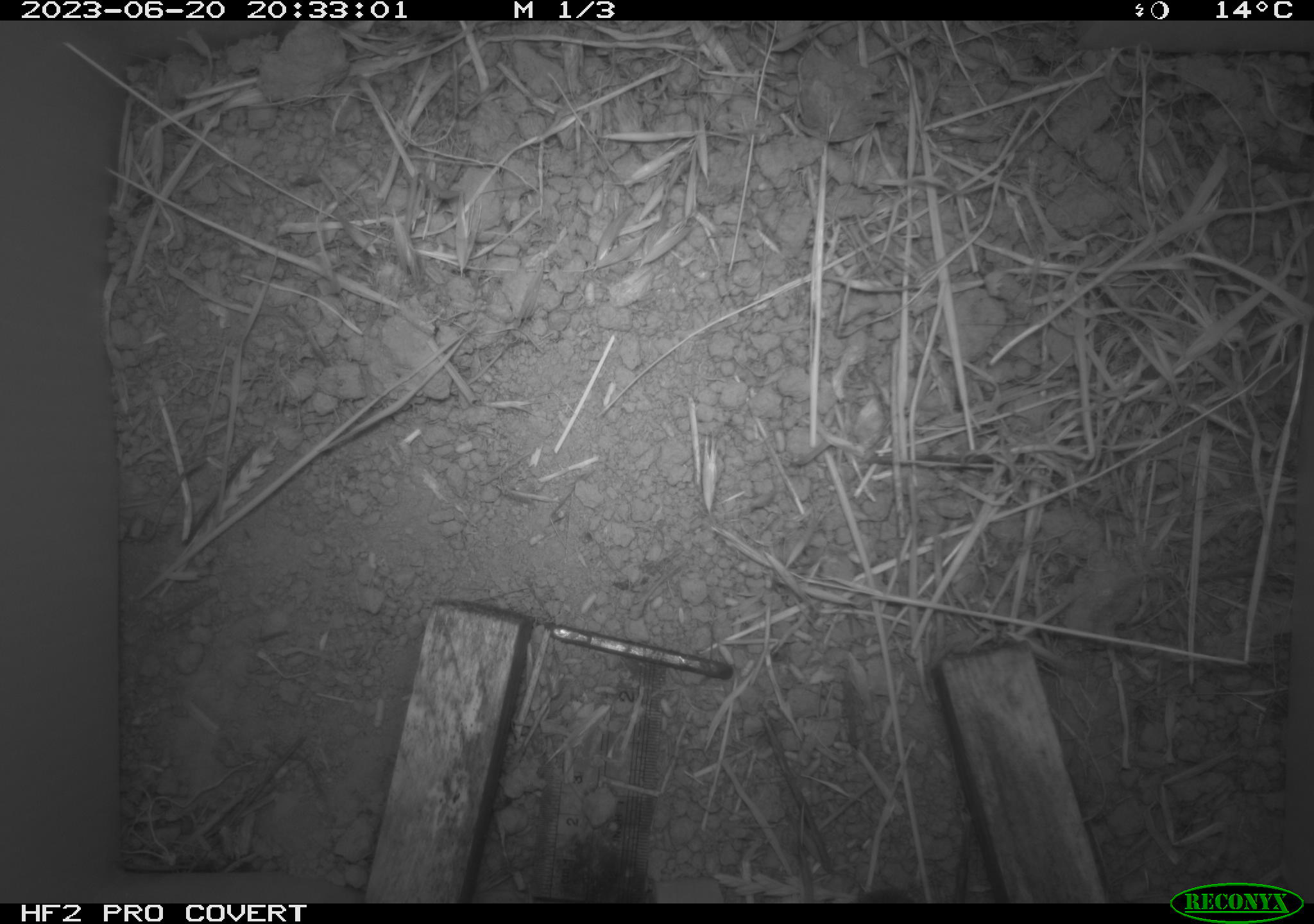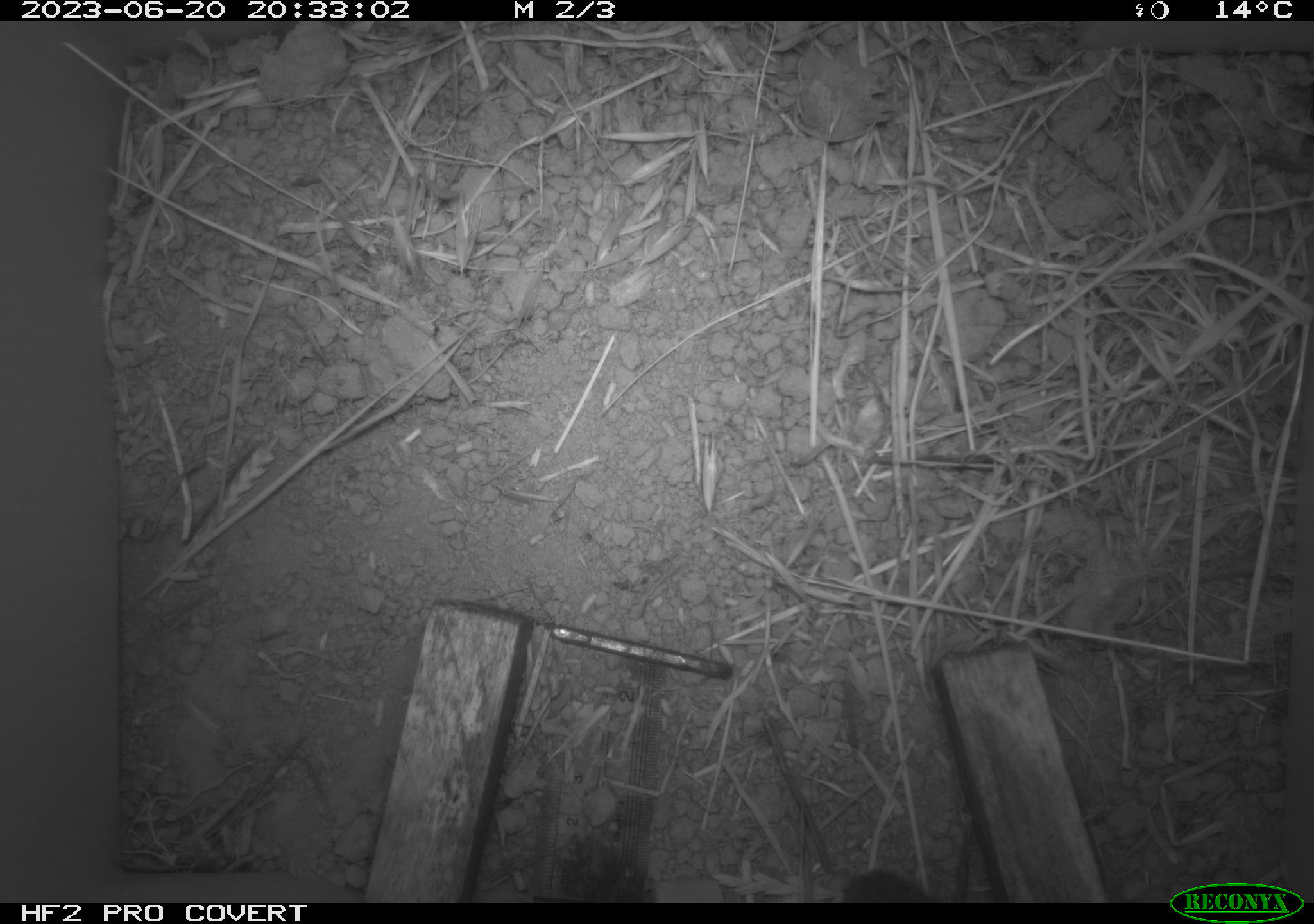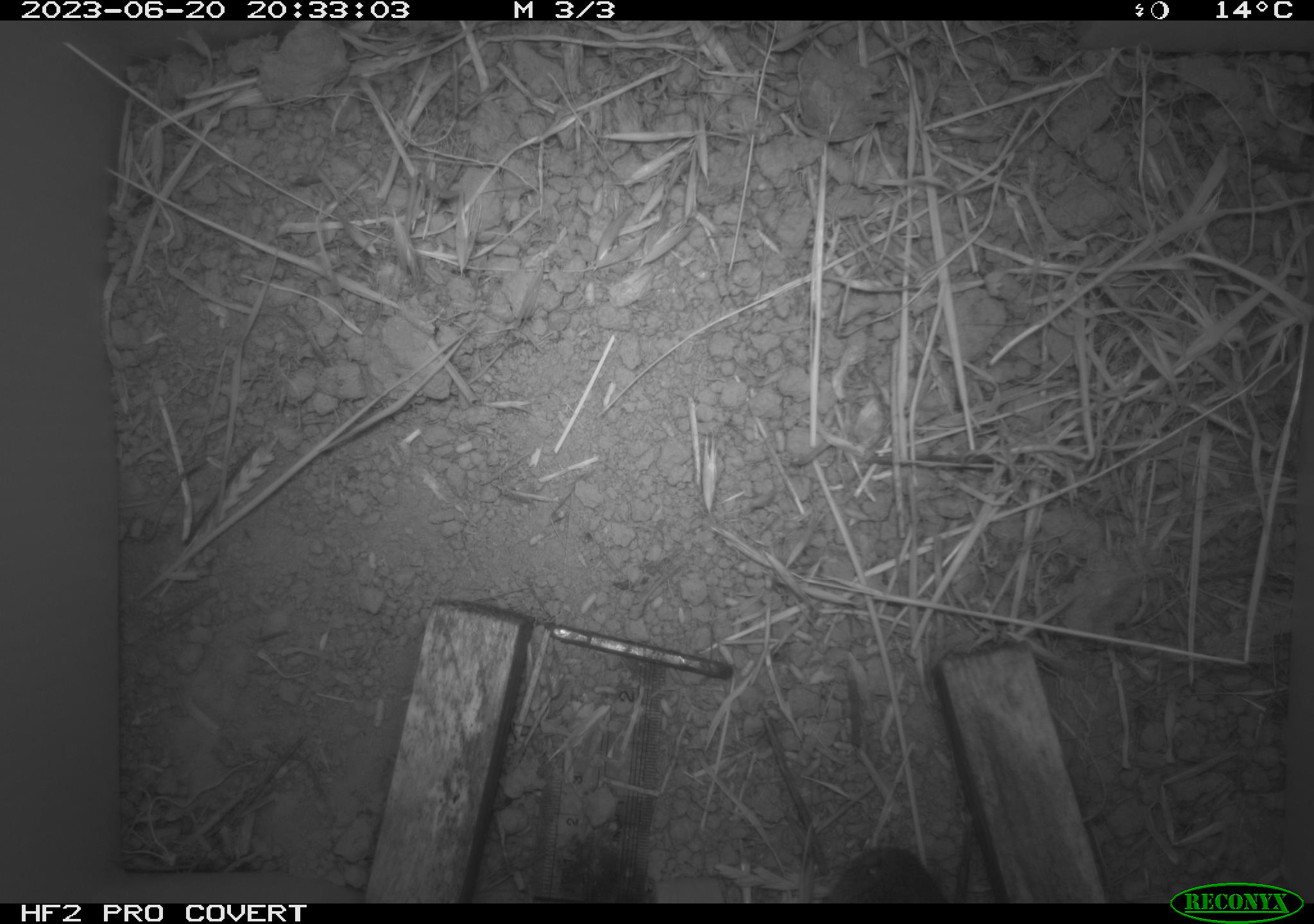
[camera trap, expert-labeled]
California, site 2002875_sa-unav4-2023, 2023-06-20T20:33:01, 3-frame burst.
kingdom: Animalia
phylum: Chordata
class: Mammalia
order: Rodentia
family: Cricetidae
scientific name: Arvicolinae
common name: voles, lemmings, and muskrats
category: arvicolinae subfamily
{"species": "arvicolinae subfamily (voles, lemmings, and muskrats) (Arvicolinae)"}